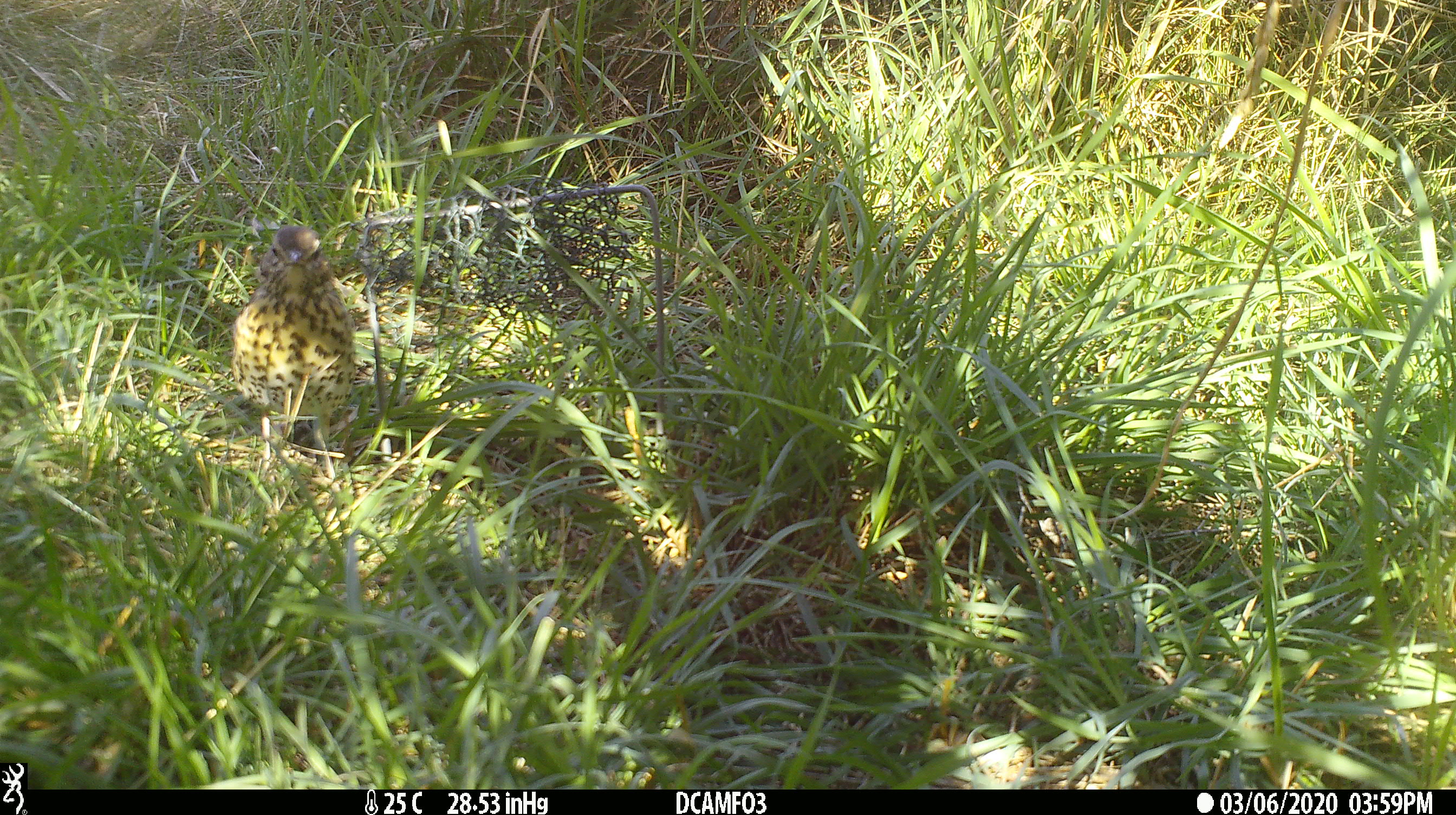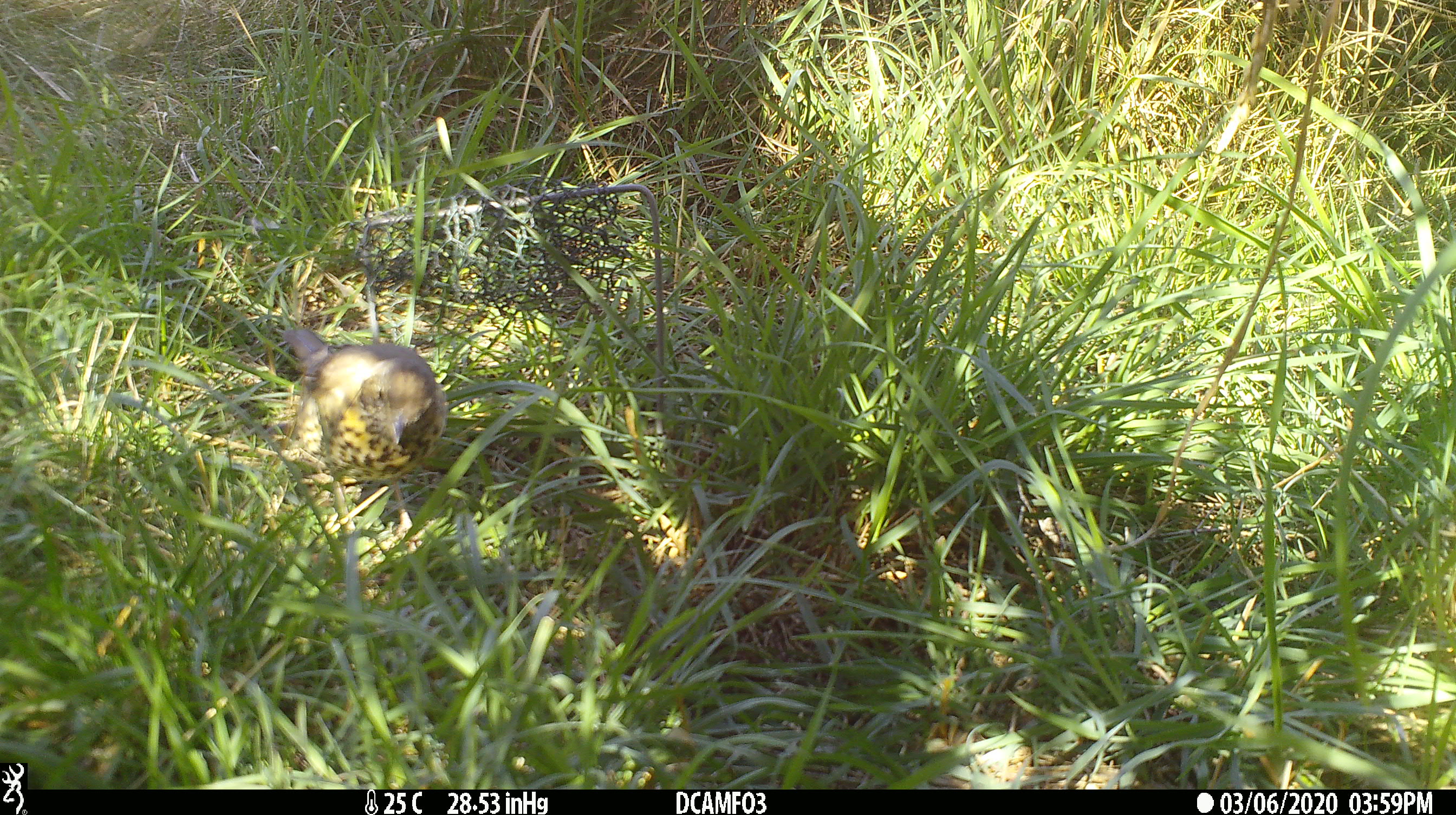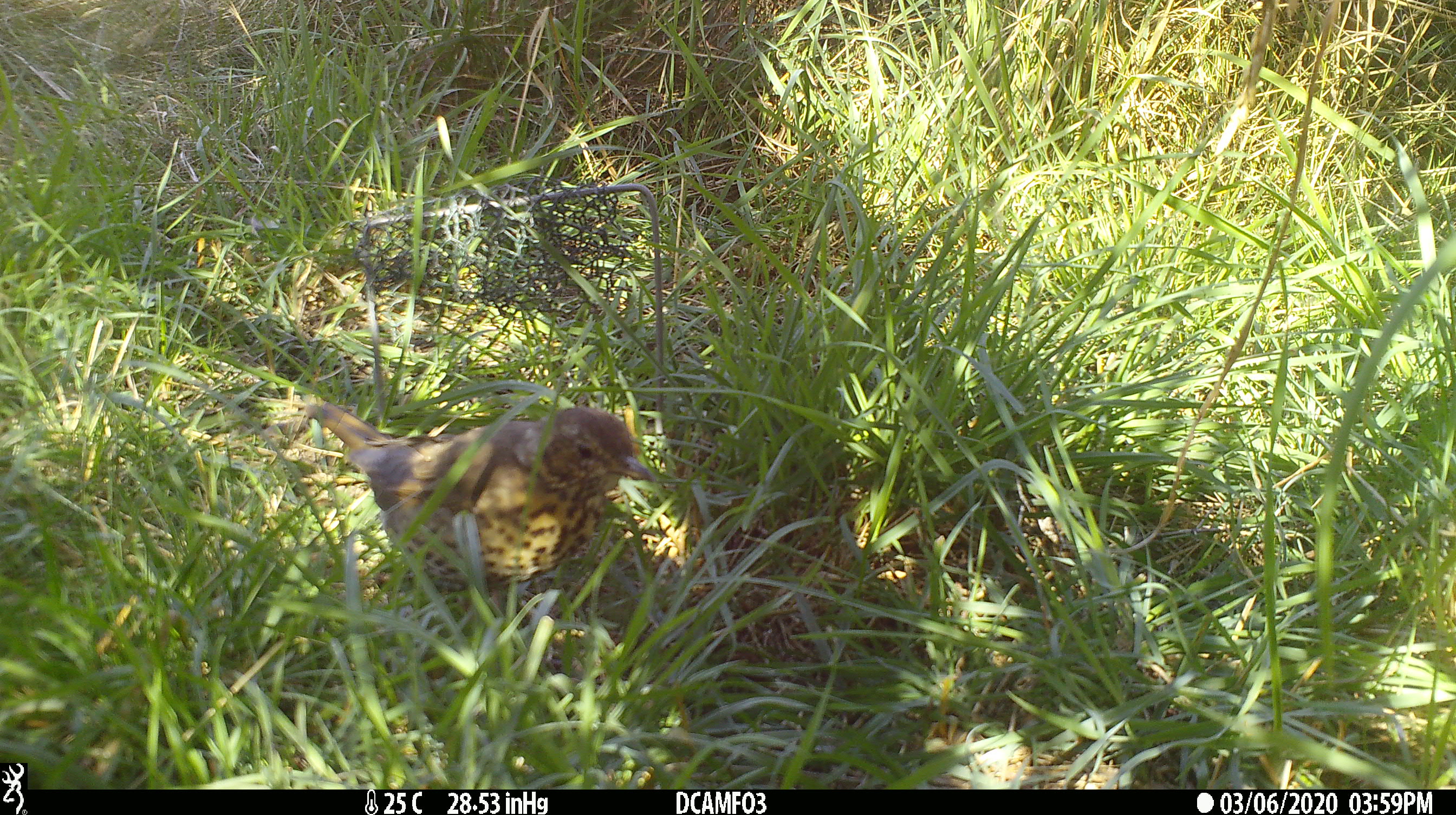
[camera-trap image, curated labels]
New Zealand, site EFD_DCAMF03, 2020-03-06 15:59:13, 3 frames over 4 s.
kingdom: Animalia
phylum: Chordata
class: Aves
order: Passeriformes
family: Turdidae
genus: Turdus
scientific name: Turdus philomelos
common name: song thrush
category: thrush